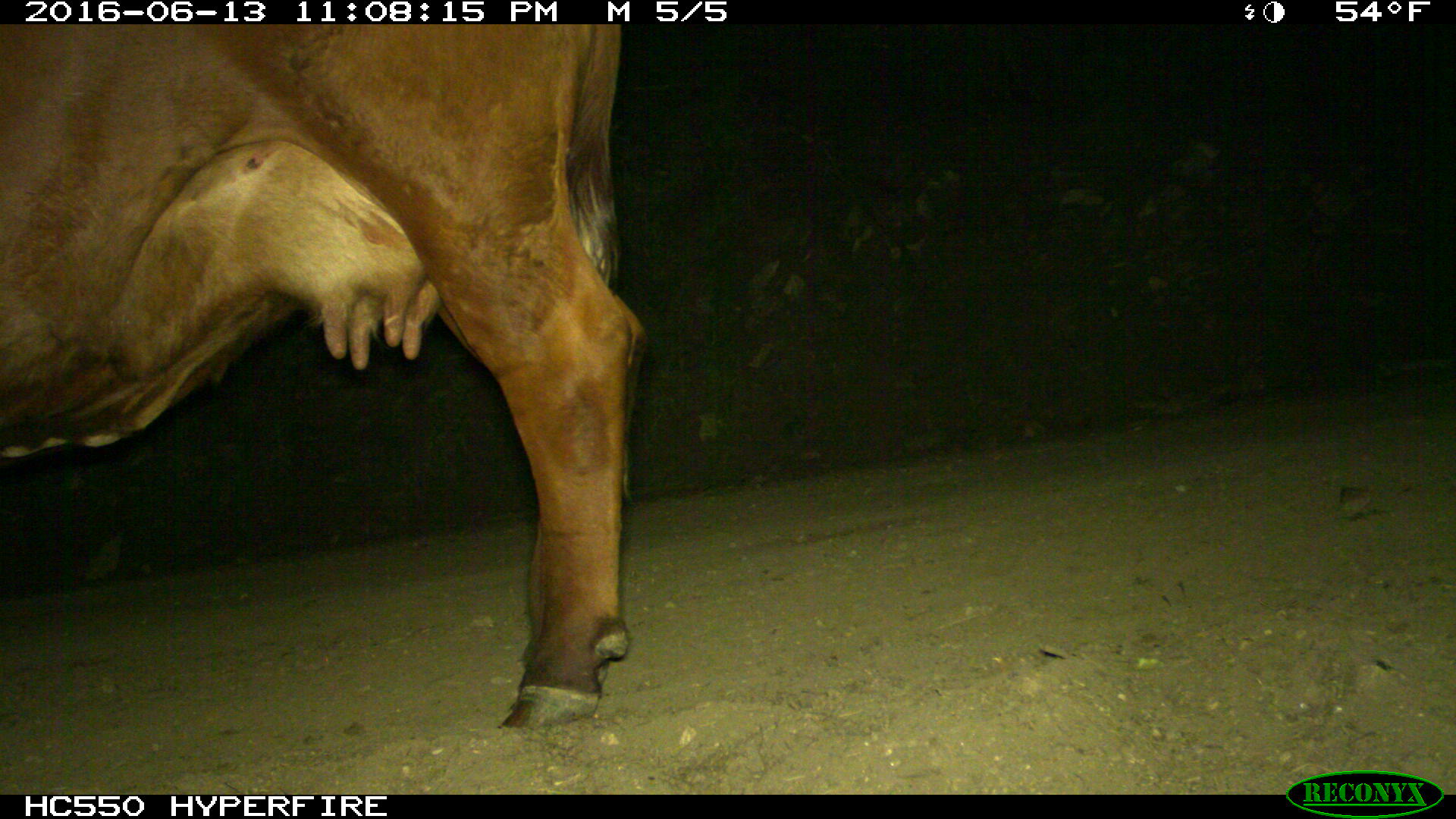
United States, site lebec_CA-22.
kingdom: Animalia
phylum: Chordata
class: Mammalia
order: Artiodactyla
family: Bovidae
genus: Bos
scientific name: Bos taurus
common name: domestic cow